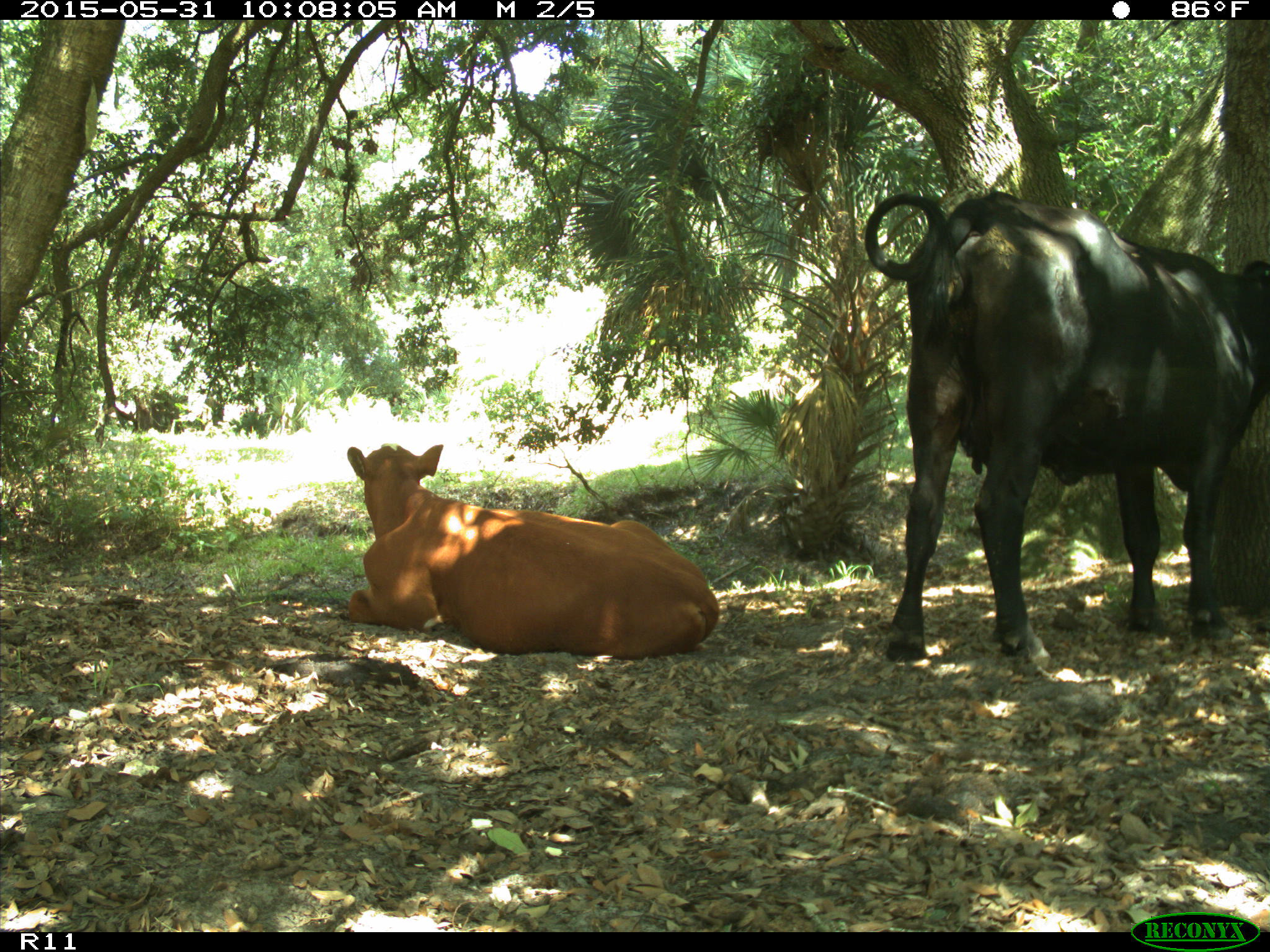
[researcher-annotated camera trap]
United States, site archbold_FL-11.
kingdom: Animalia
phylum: Chordata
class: Mammalia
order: Artiodactyla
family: Bovidae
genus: Bos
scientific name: Bos taurus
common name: domestic cow